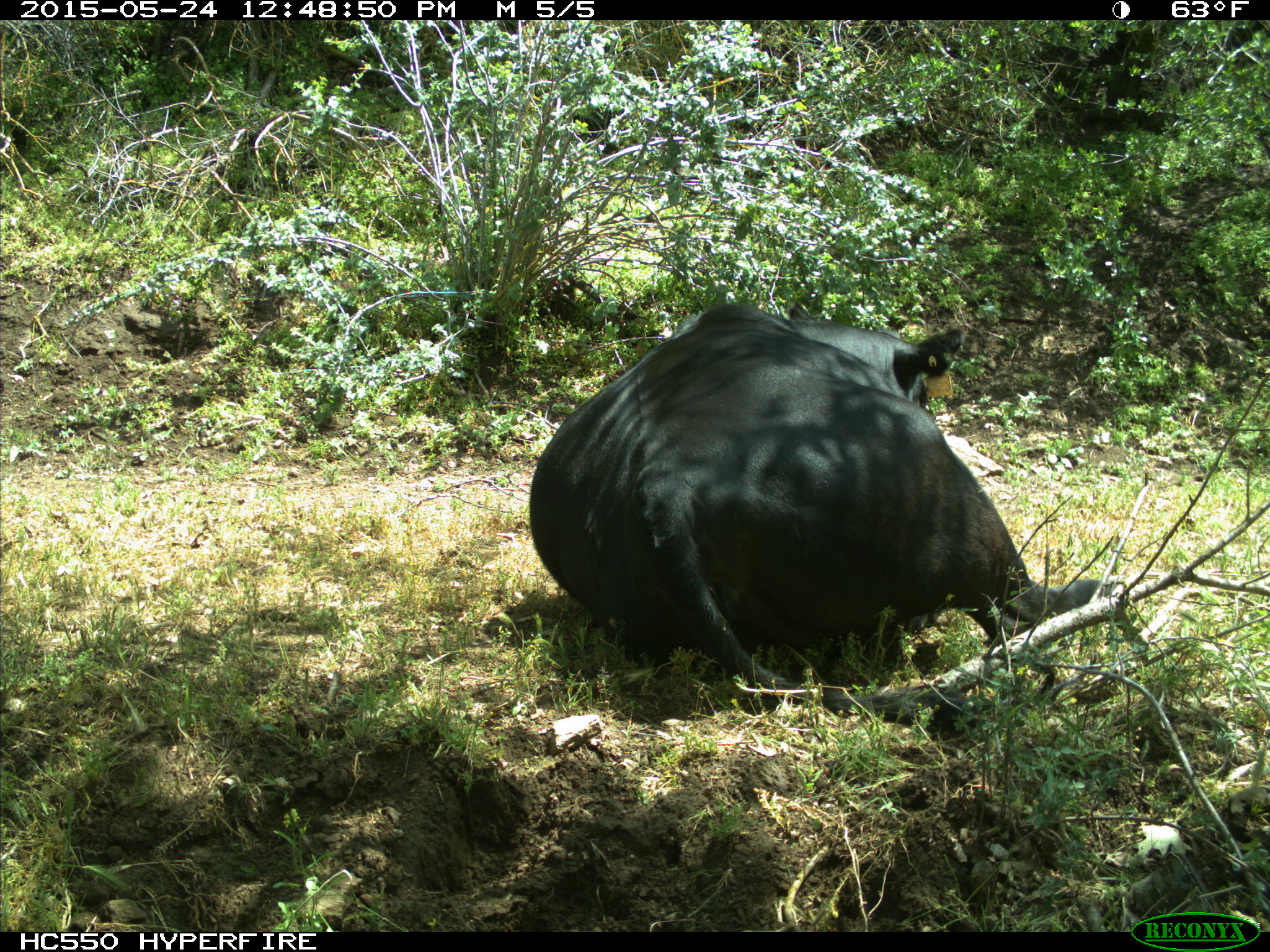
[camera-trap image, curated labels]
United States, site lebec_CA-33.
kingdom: Animalia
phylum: Chordata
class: Mammalia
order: Artiodactyla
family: Bovidae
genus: Bos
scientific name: Bos taurus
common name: domestic cow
Bos taurus (domestic cow).